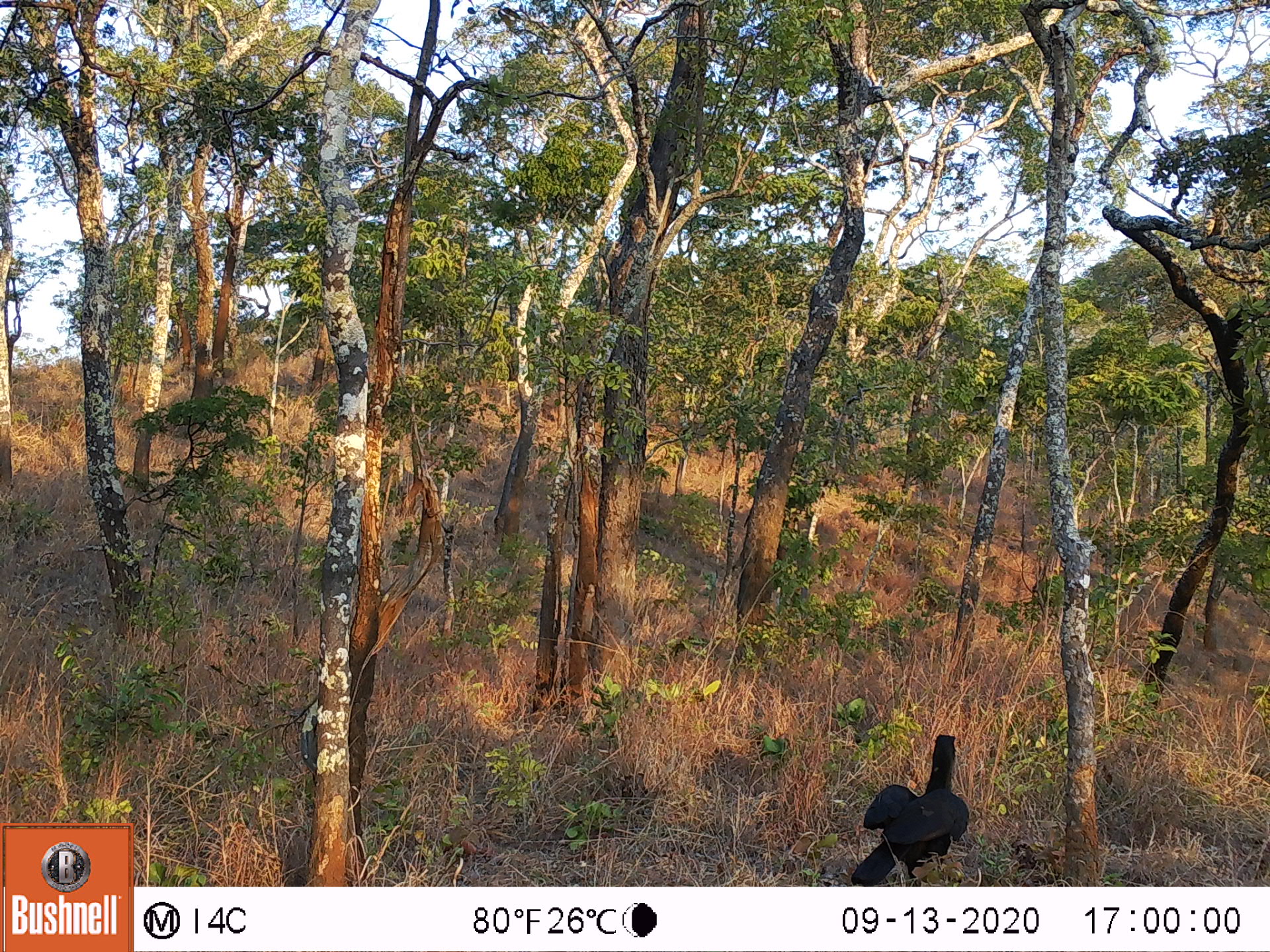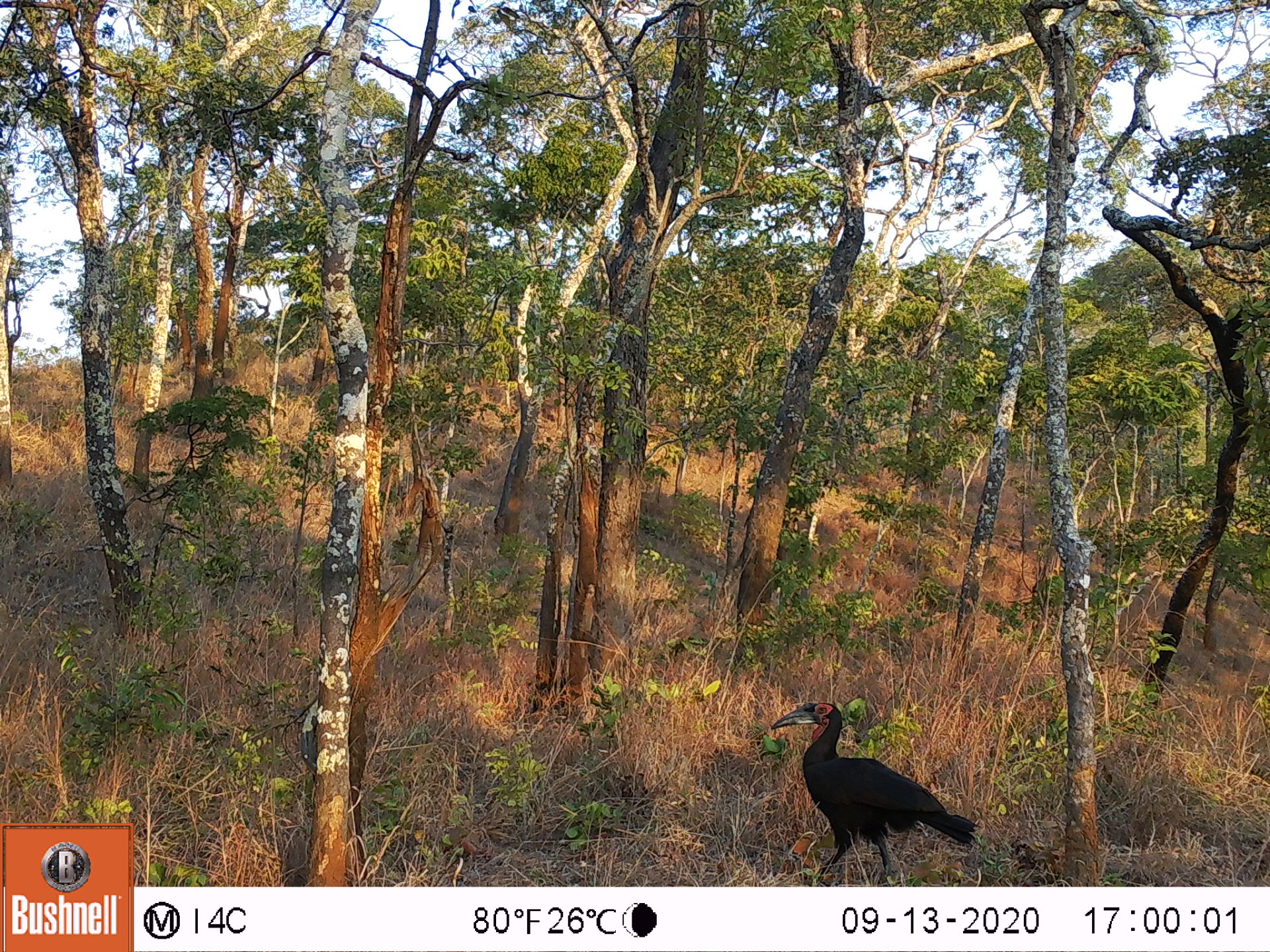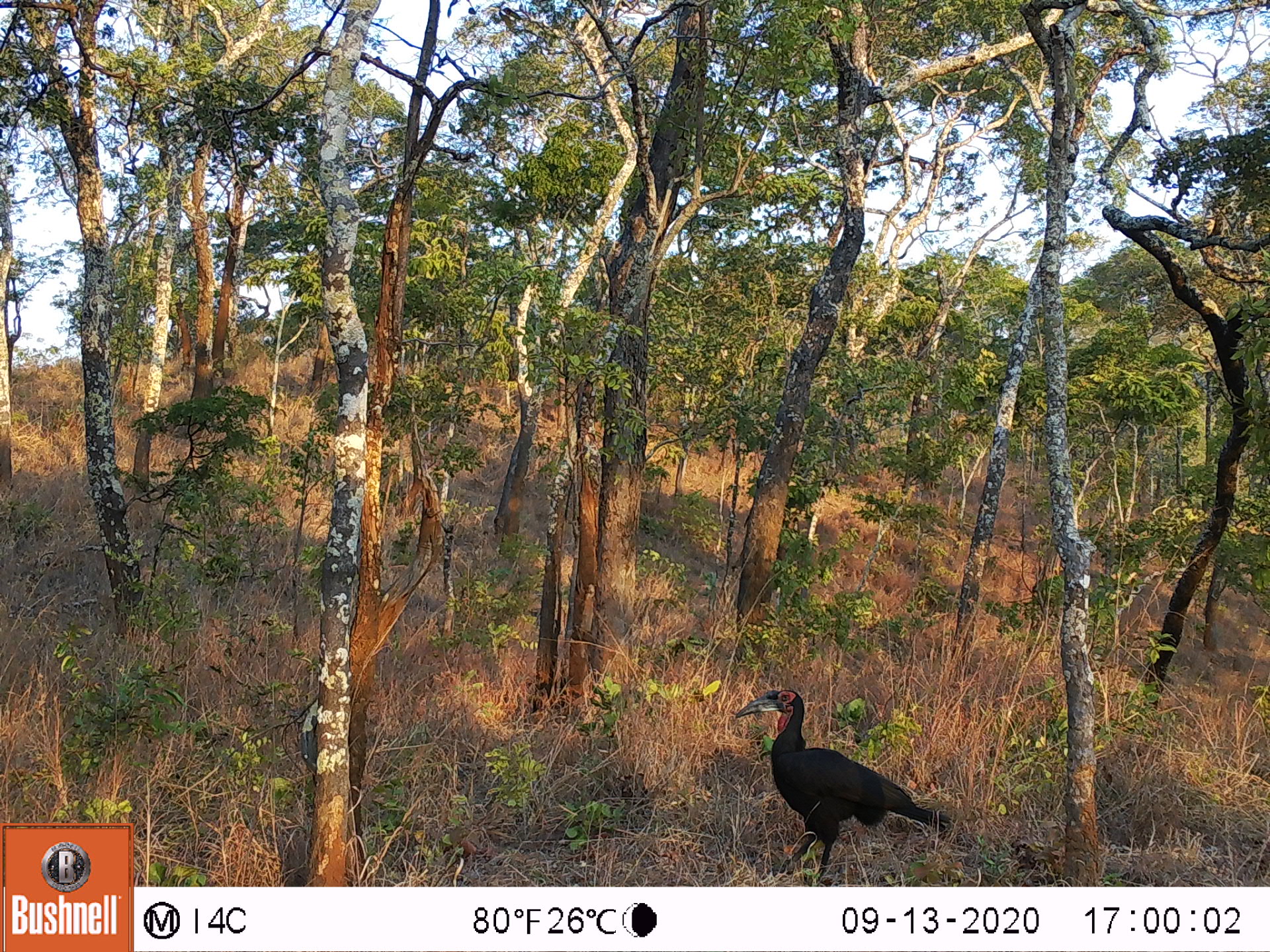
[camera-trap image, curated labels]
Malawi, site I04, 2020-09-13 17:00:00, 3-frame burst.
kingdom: Animalia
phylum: Chordata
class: Aves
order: Bucerotiformes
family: Bucorvidae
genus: Bucorvus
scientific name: Bucorvus leadbeateri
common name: southern ground hornbill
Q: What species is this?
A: Southern ground hornbill (Bucorvus leadbeateri).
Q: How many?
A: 1.